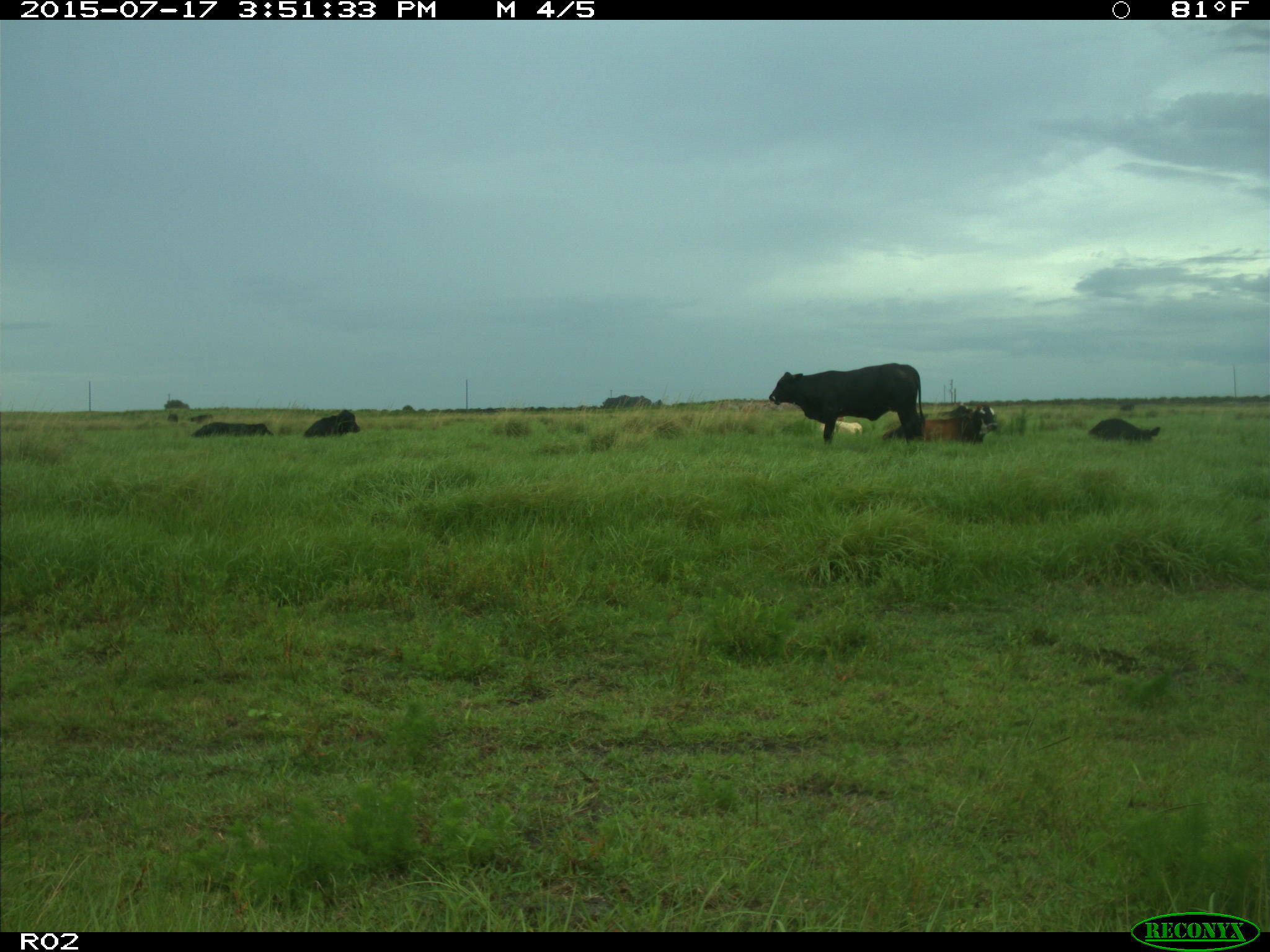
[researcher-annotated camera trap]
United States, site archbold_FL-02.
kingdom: Animalia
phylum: Chordata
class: Mammalia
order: Artiodactyla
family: Bovidae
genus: Bos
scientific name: Bos taurus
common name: domestic cow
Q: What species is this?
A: Bos taurus (domestic cow).